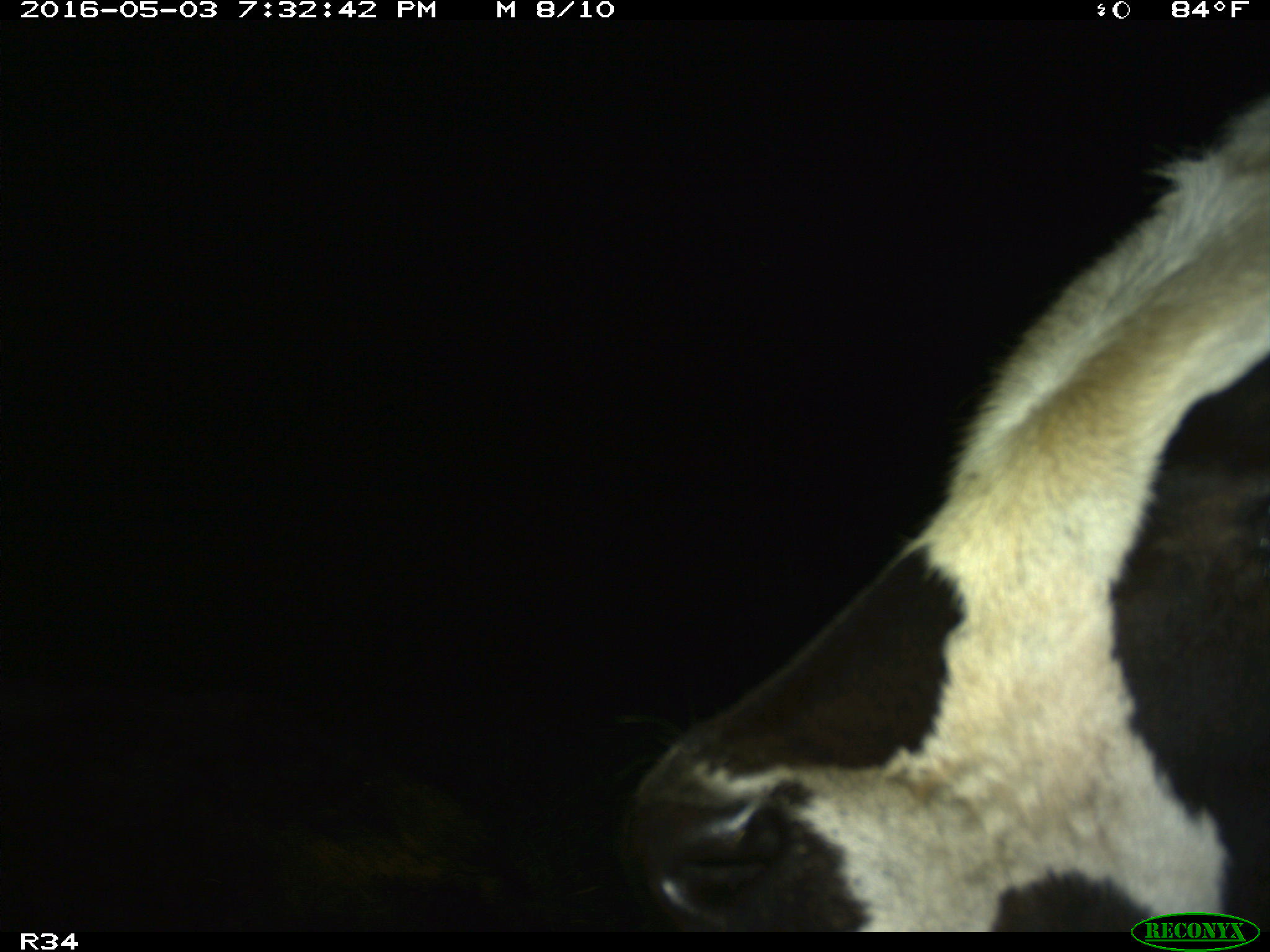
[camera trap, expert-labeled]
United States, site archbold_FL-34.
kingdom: Animalia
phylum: Chordata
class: Mammalia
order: Artiodactyla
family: Bovidae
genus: Bos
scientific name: Bos taurus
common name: domestic cow